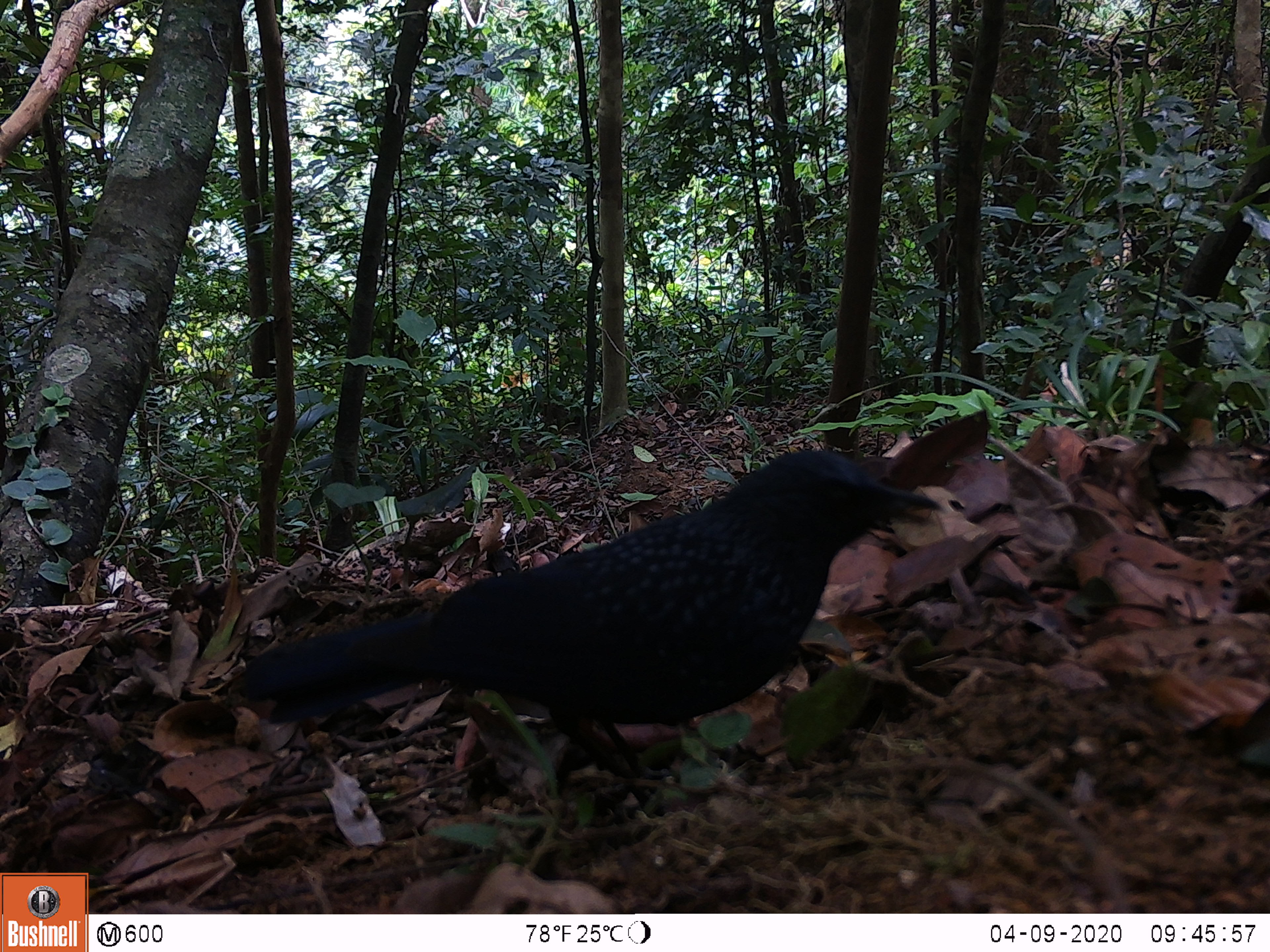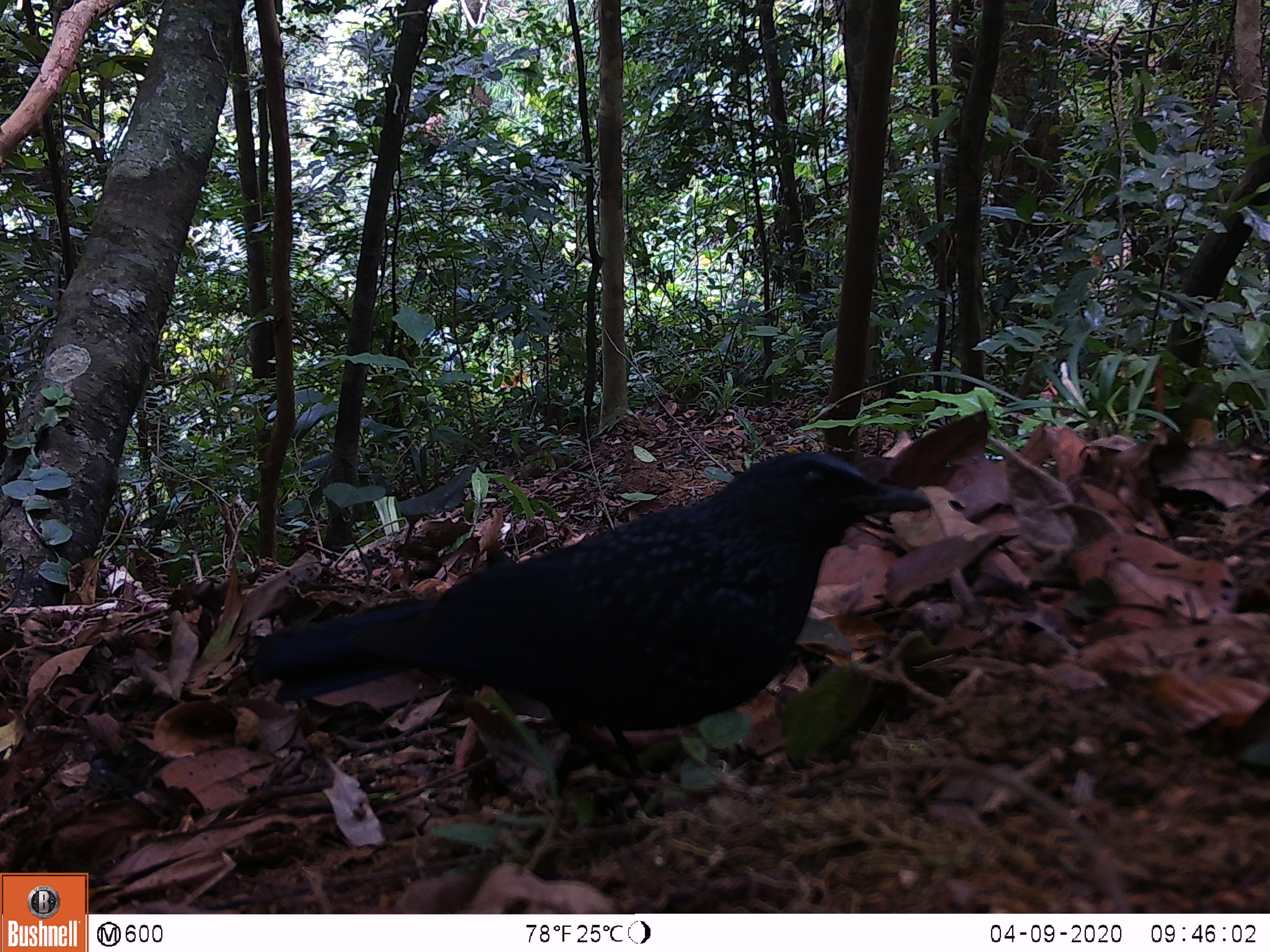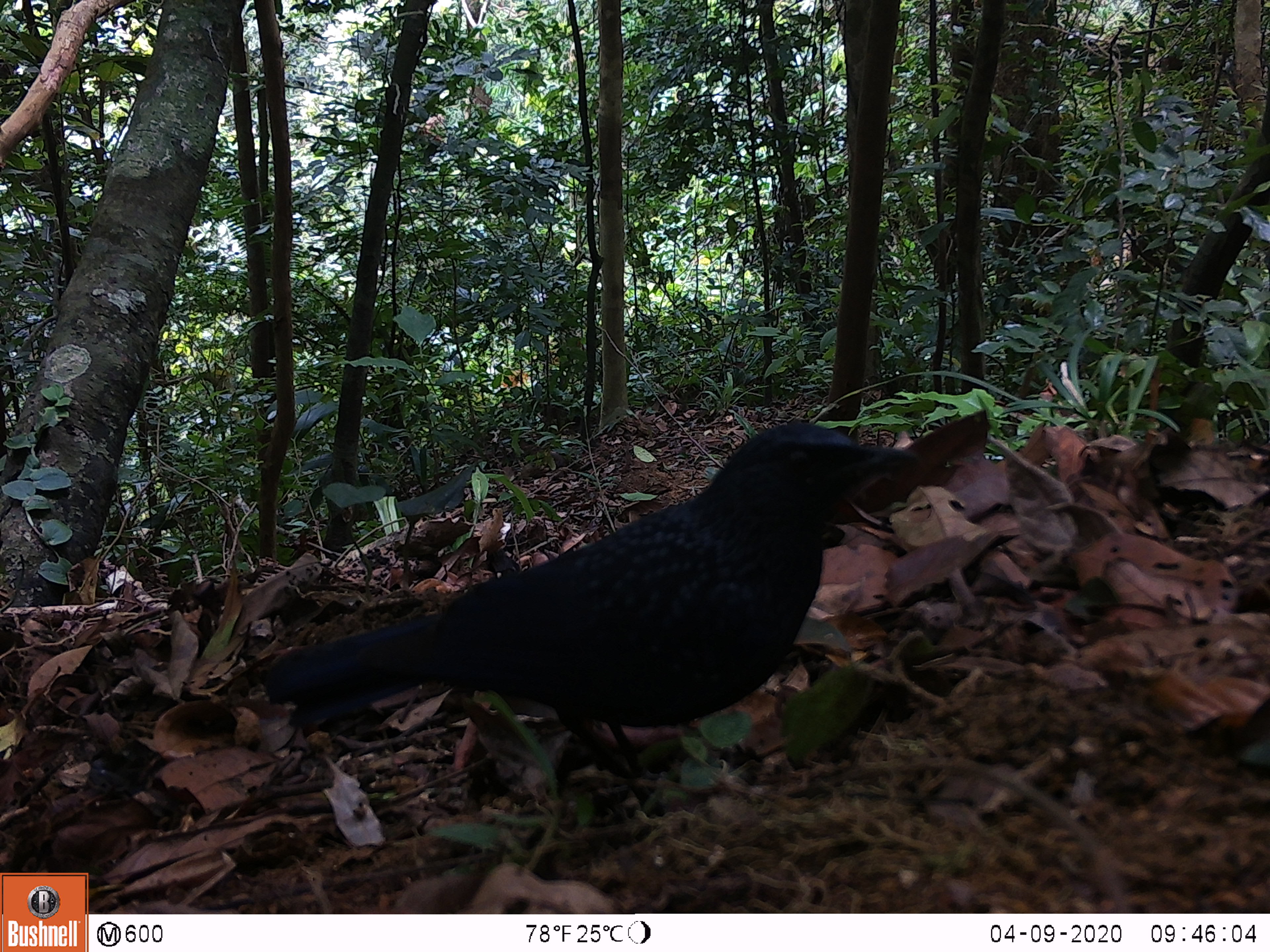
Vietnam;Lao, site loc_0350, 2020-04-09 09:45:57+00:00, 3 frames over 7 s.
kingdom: Animalia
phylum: Chordata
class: Aves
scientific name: Aves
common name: bird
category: unidentified bird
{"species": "unidentified bird (bird) (Aves)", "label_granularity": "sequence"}